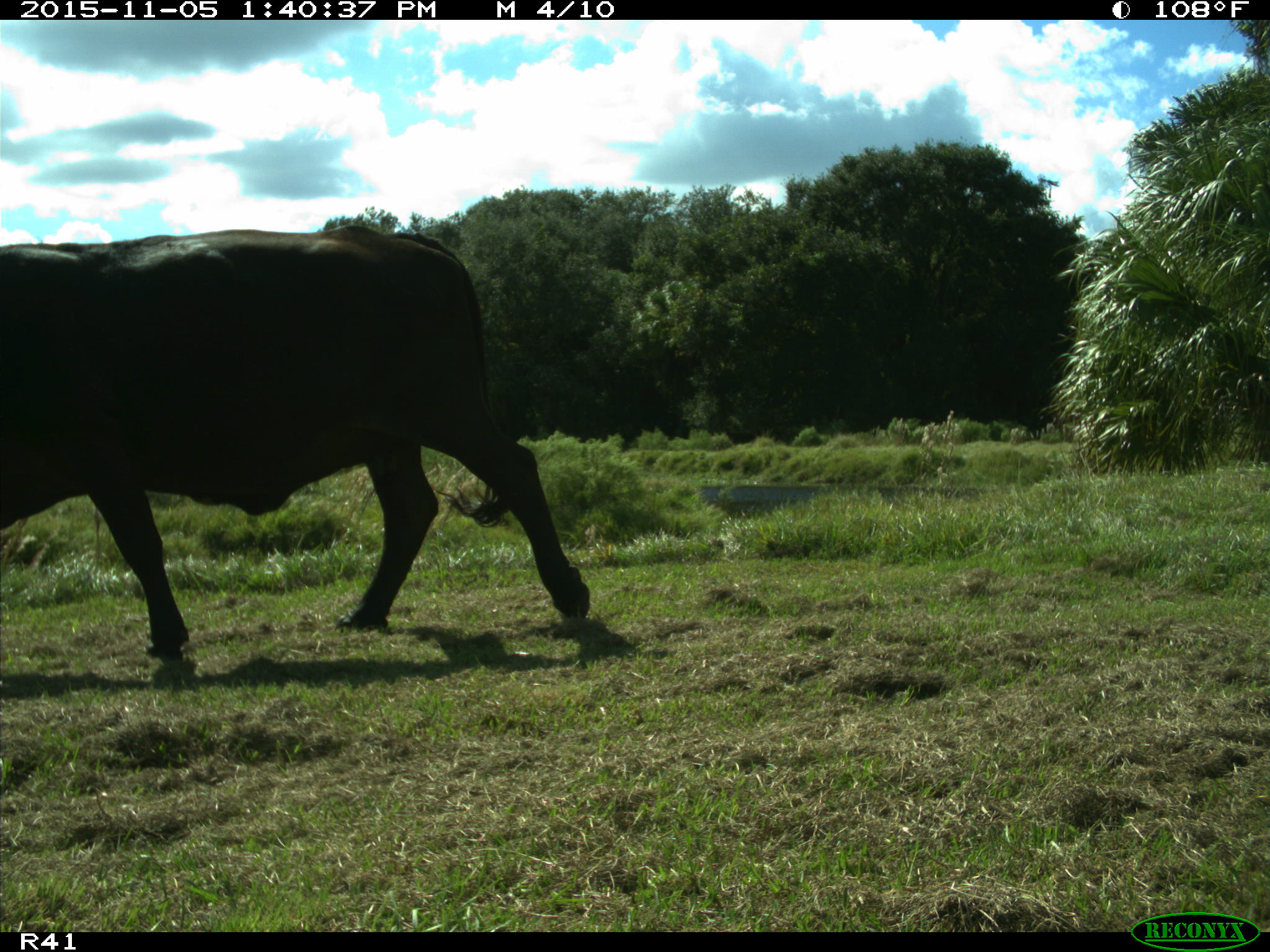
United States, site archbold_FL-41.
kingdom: Animalia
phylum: Chordata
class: Mammalia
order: Artiodactyla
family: Bovidae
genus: Bos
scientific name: Bos taurus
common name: domestic cow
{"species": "Bos taurus (domestic cow)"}